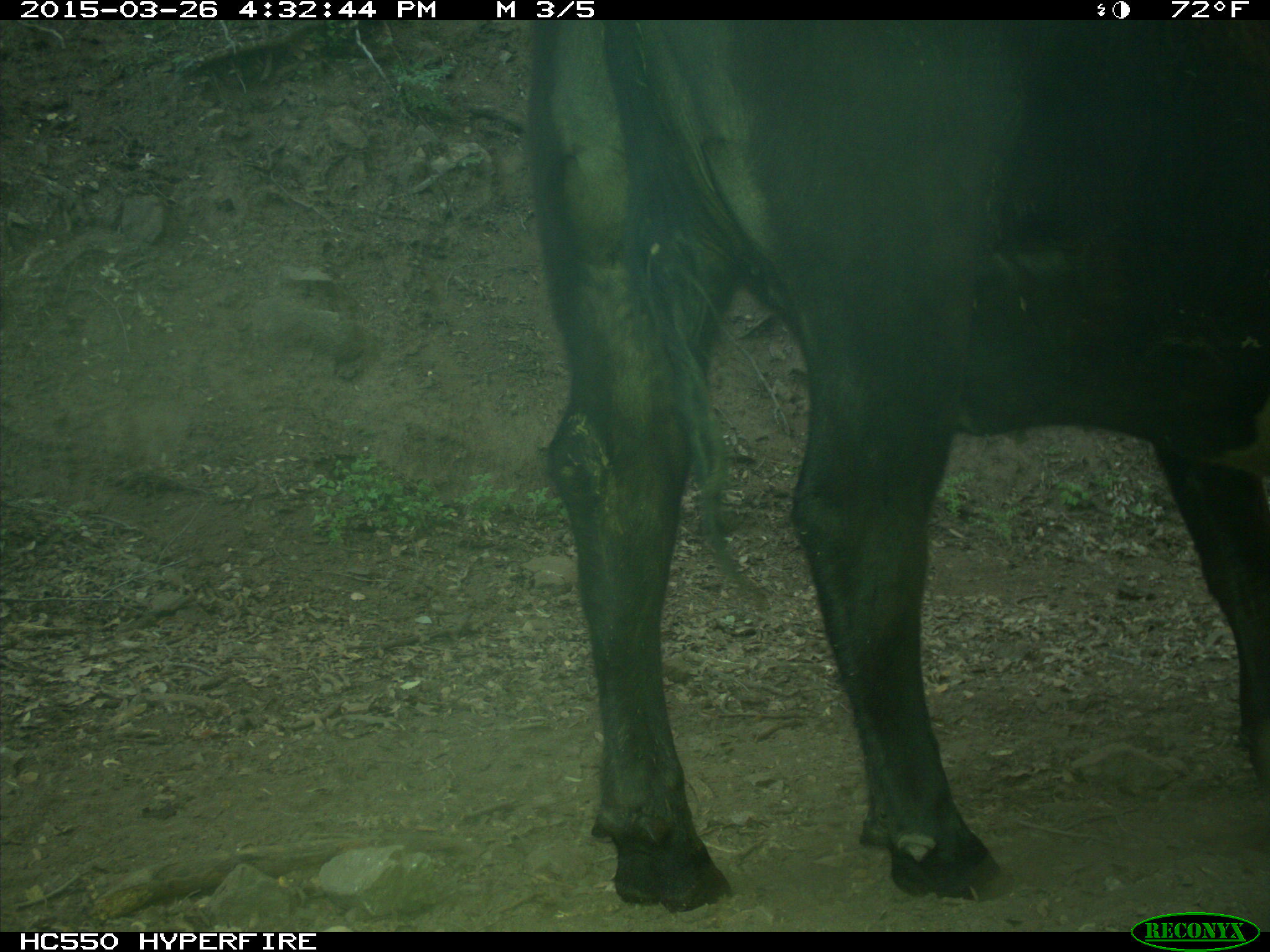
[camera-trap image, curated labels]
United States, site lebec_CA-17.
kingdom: Animalia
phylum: Chordata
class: Mammalia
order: Artiodactyla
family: Bovidae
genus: Bos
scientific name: Bos taurus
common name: domestic cow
Bos taurus (domestic cow).